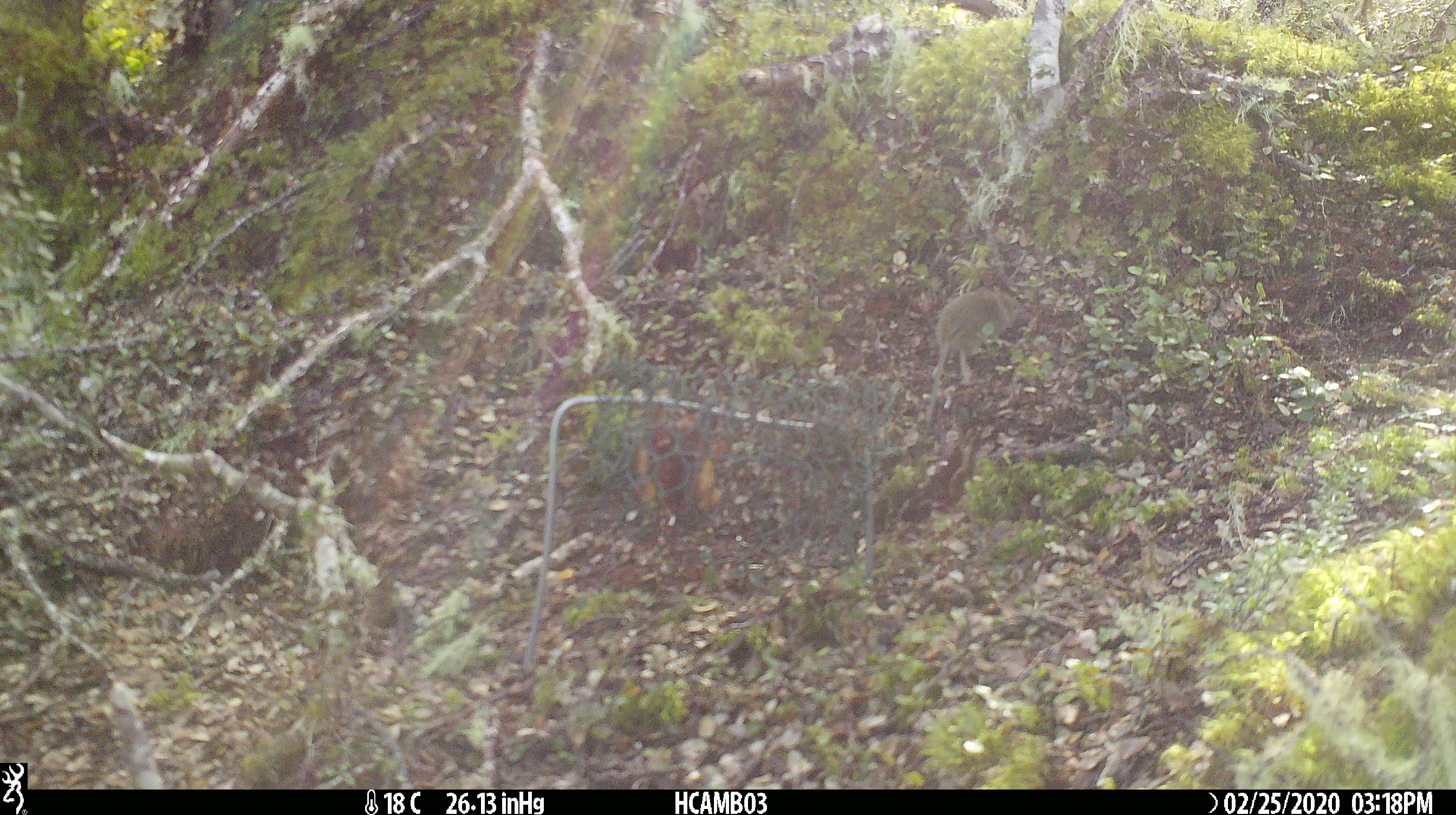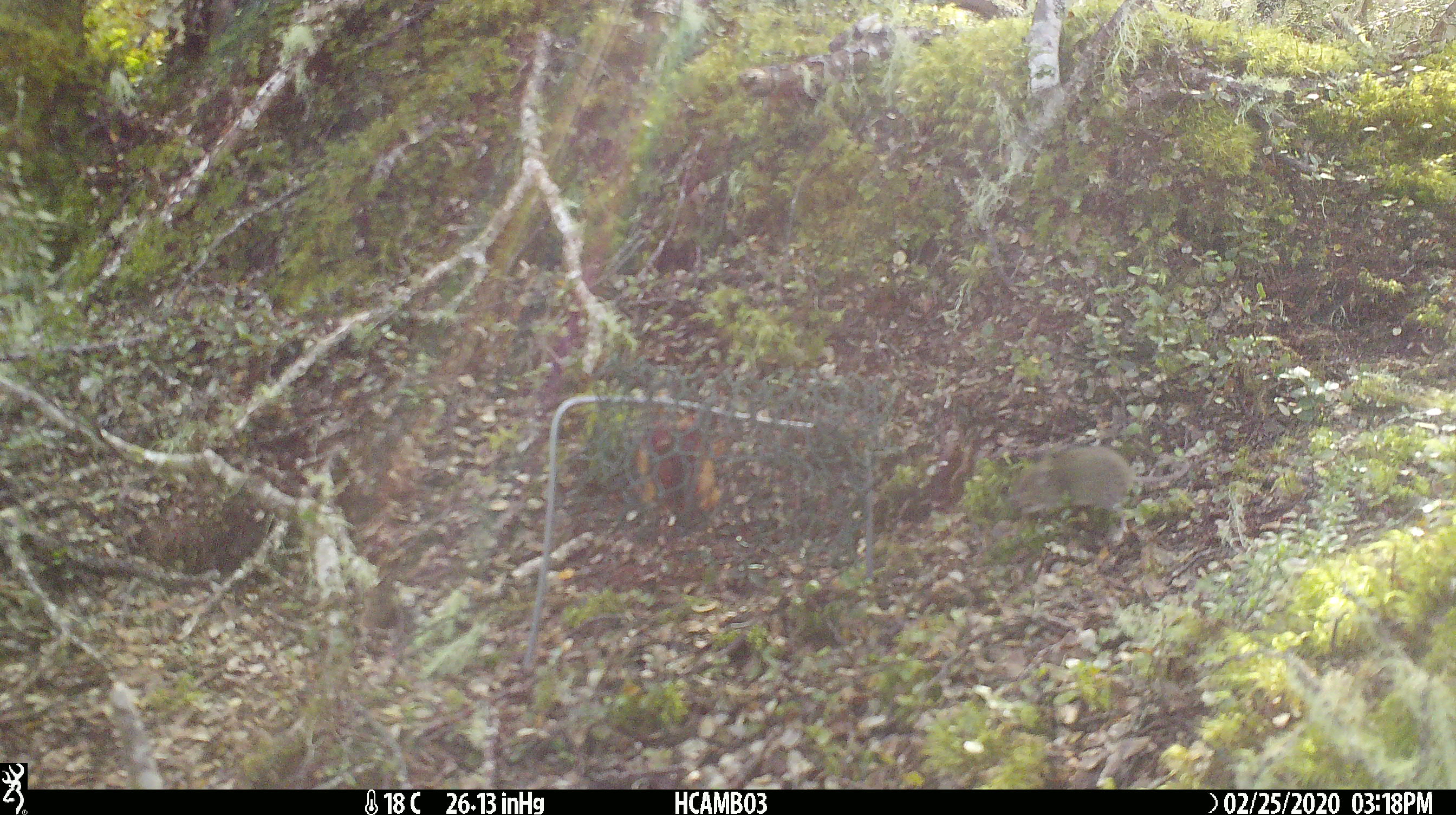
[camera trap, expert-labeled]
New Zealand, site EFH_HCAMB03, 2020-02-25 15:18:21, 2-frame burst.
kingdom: Animalia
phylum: Chordata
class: Mammalia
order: Rodentia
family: Muridae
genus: Mus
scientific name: Mus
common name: mouse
Mouse (Mus).